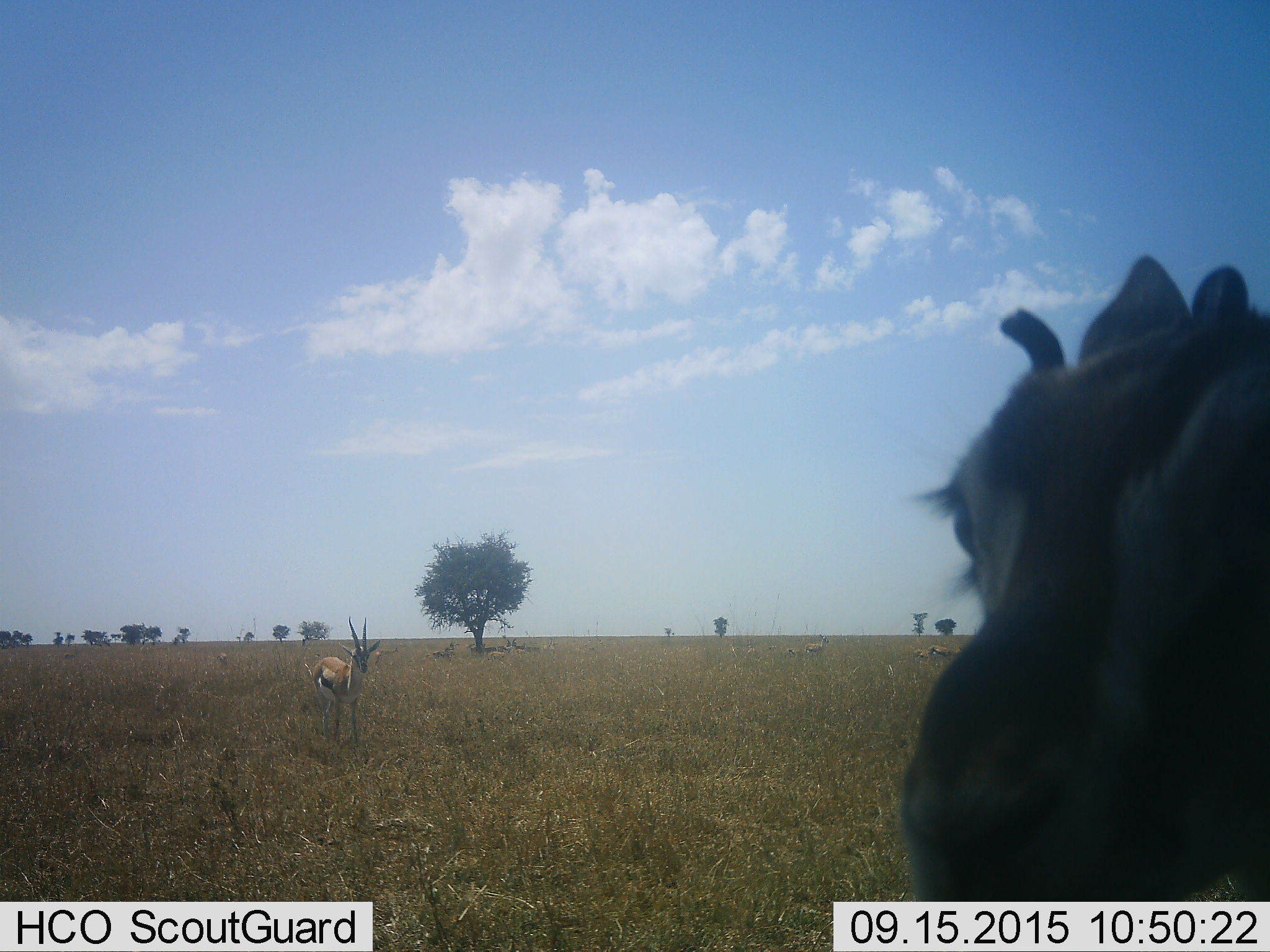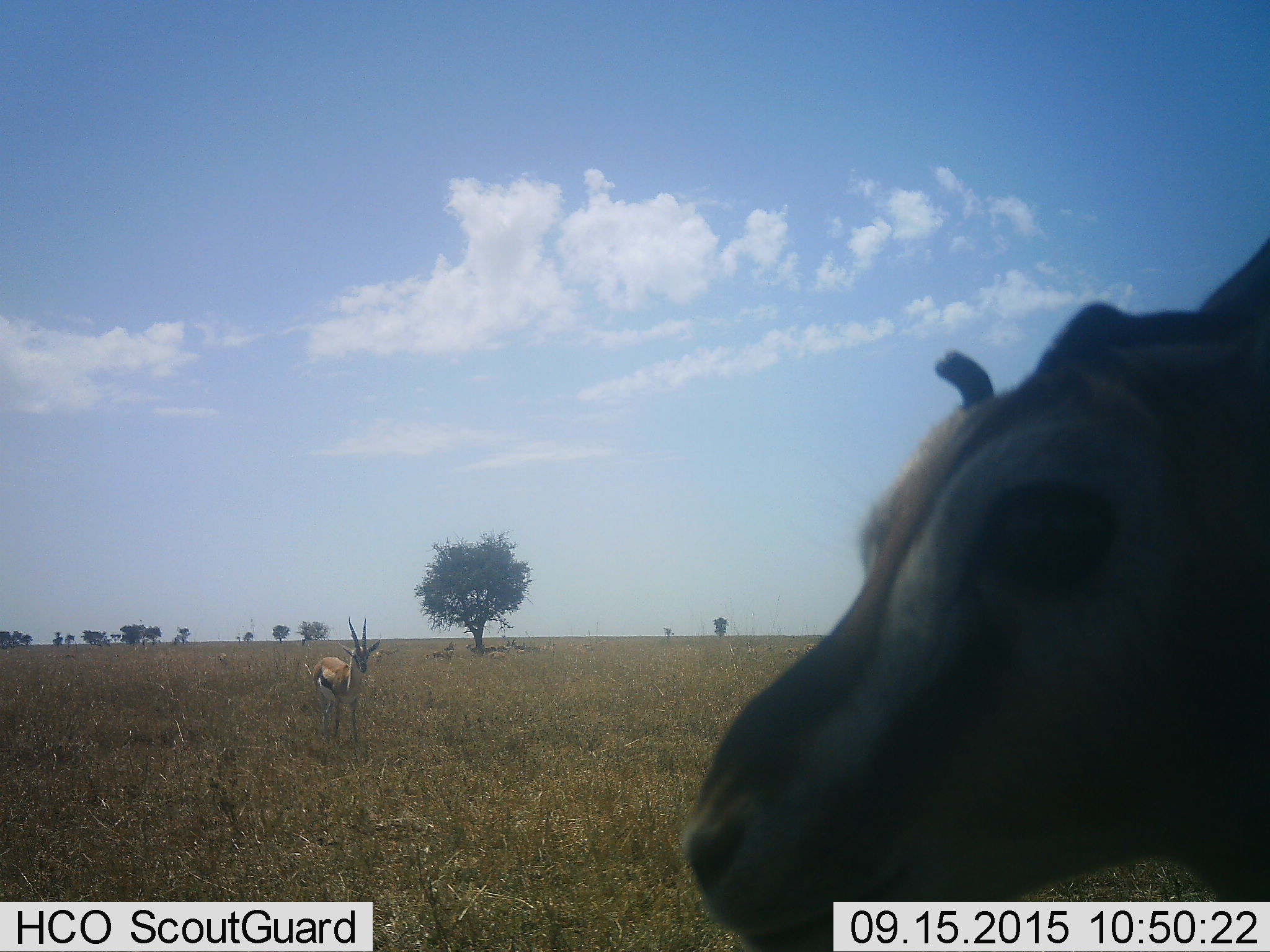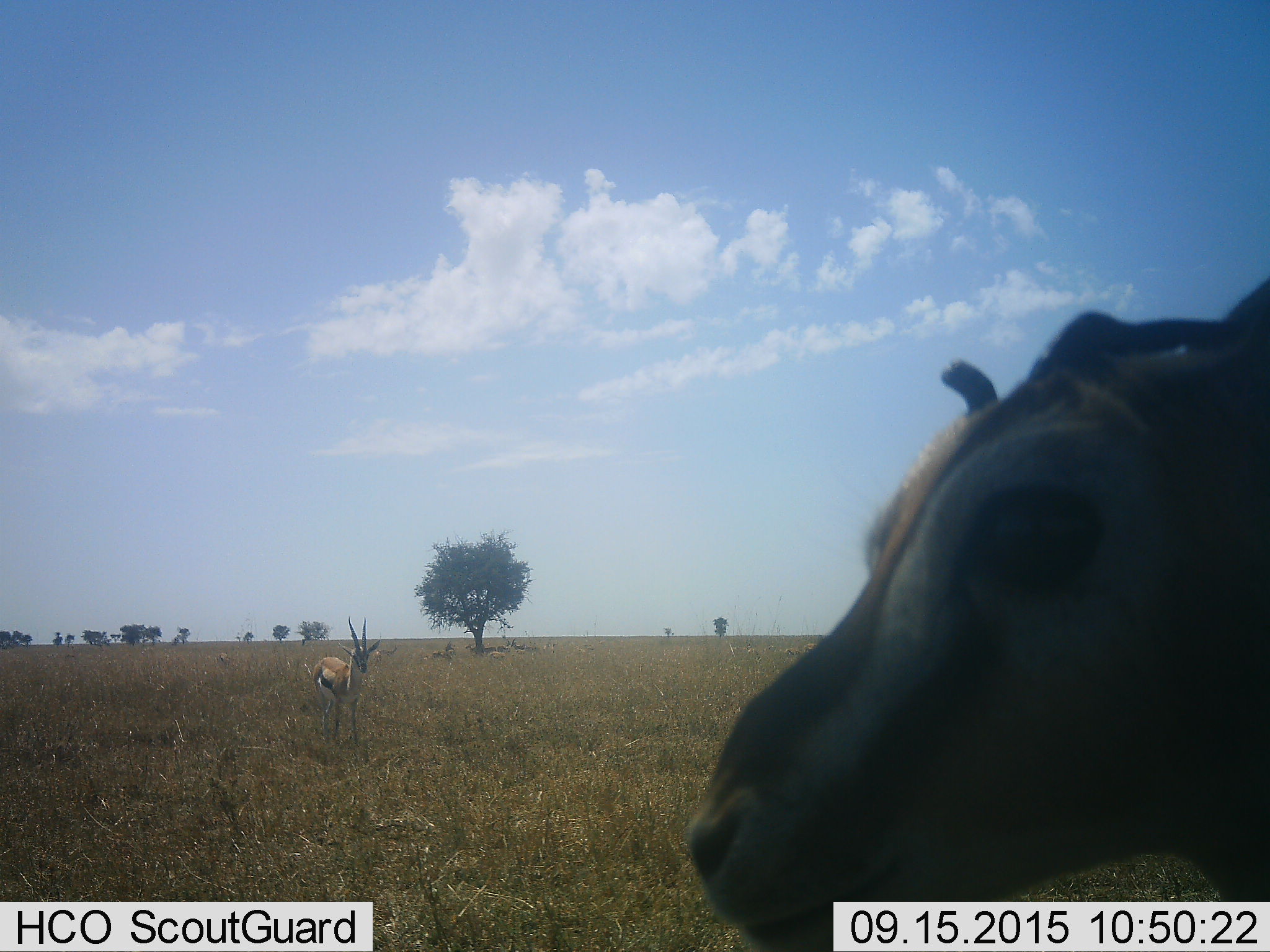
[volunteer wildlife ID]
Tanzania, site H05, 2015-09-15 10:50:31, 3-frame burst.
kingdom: Animalia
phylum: Chordata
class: Mammalia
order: Artiodactyla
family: Bovidae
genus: Eudorcas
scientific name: Eudorcas thomsonii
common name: thomson's gazelle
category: gazellethomsons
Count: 11-50.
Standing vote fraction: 90%.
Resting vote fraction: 20%.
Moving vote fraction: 30%.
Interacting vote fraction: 0%.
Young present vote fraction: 40%.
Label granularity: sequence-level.